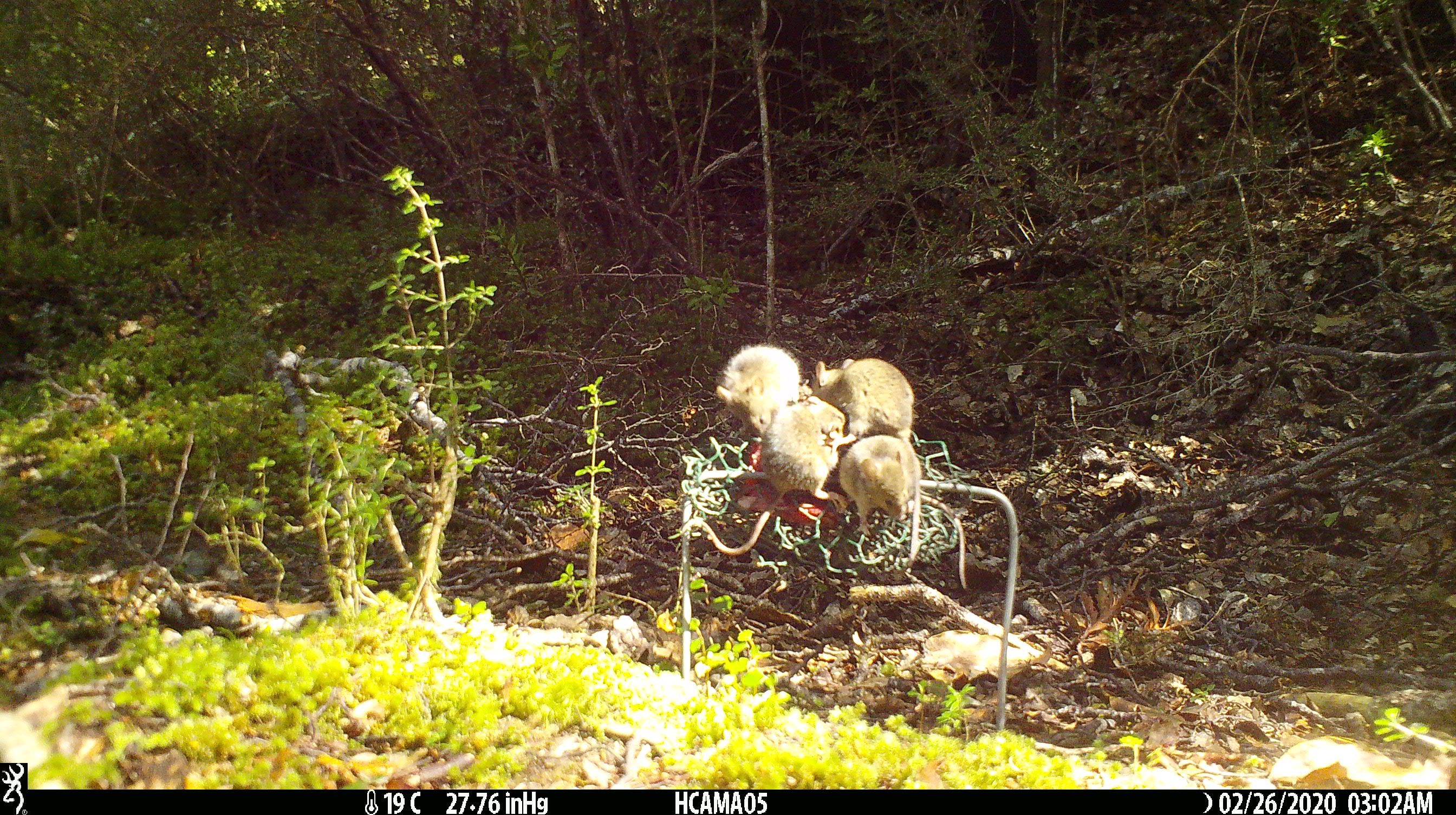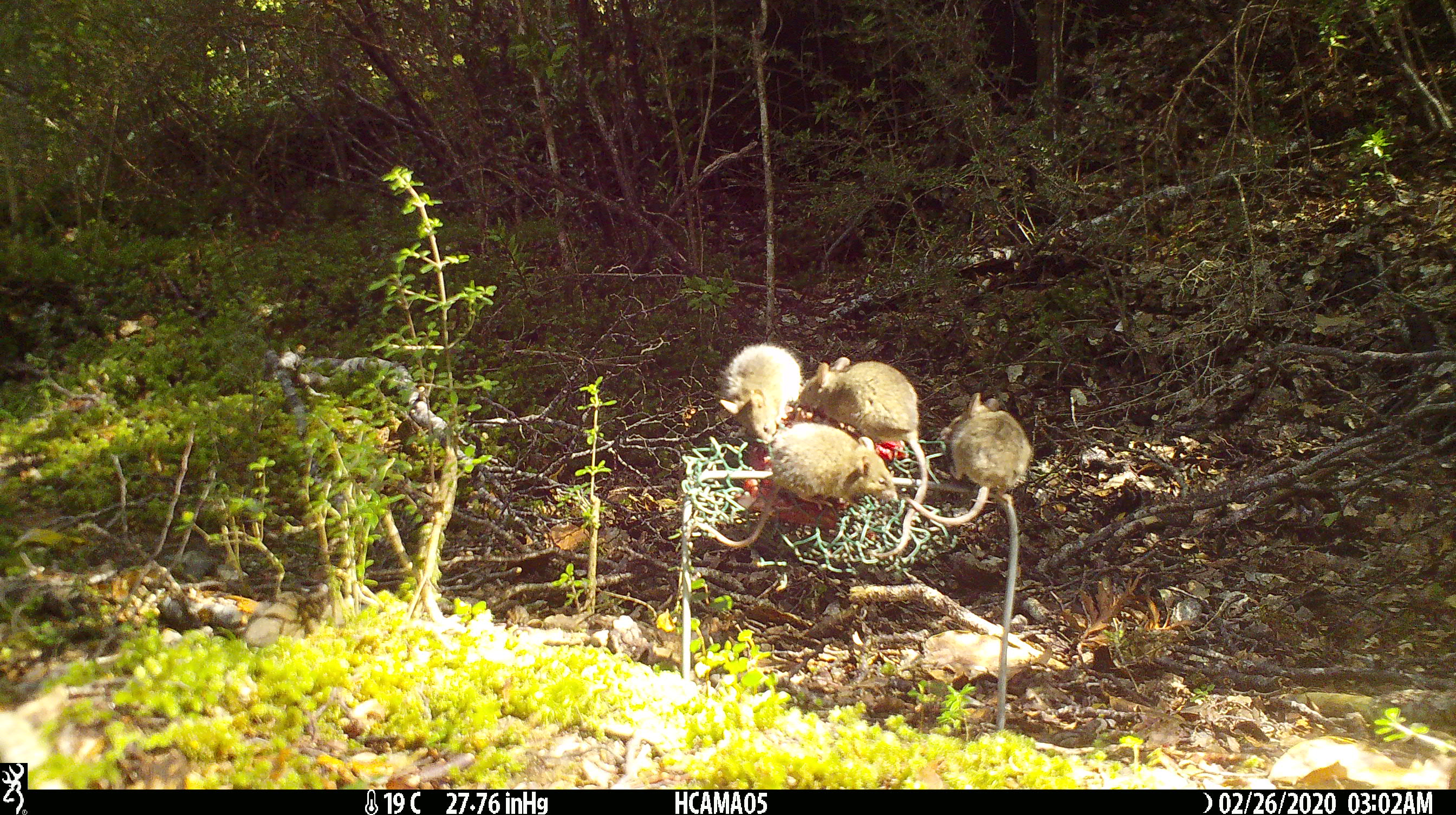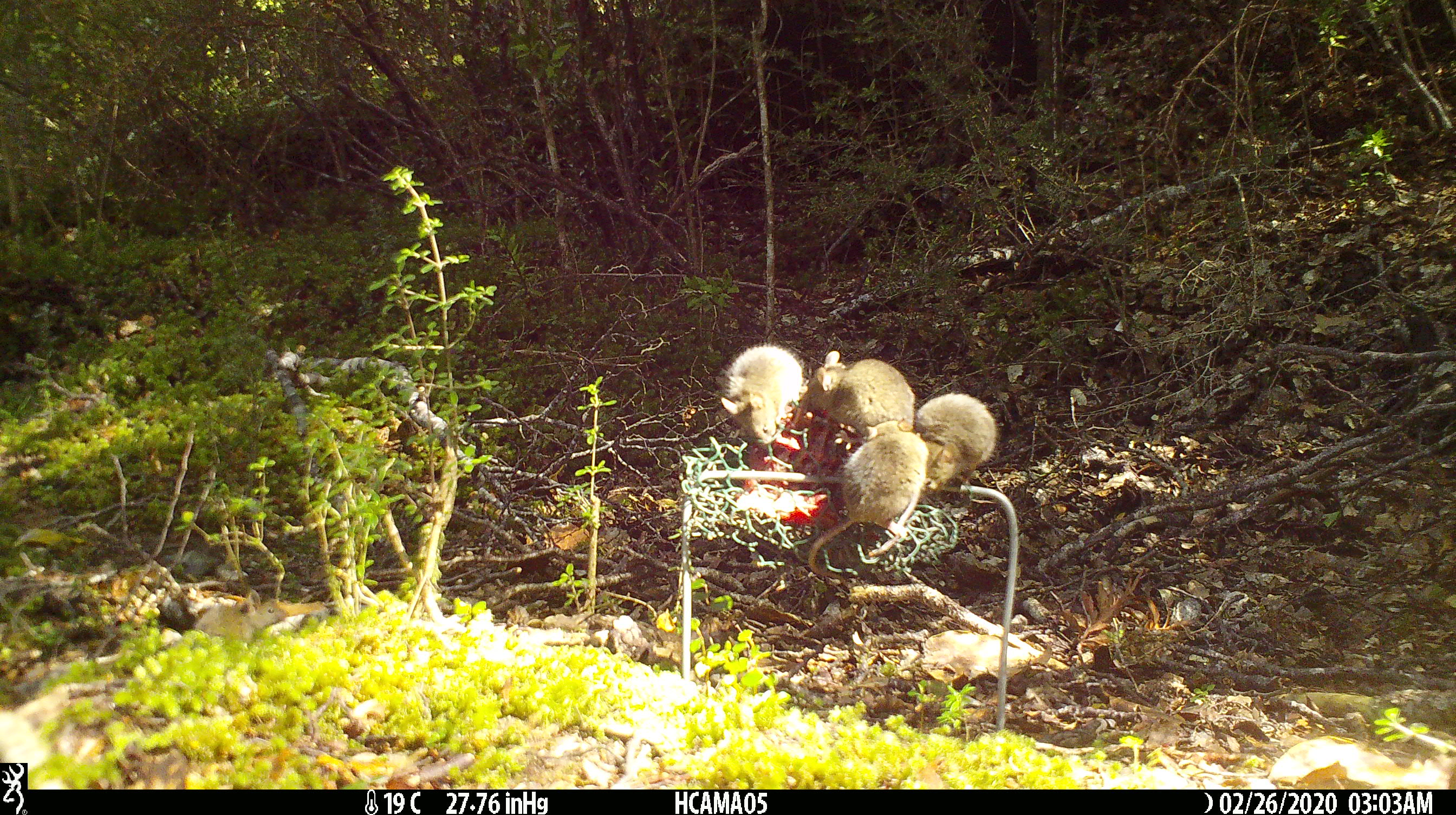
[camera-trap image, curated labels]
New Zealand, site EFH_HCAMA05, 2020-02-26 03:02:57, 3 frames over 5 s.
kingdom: Animalia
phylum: Chordata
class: Mammalia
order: Rodentia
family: Muridae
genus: Mus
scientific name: Mus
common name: mouse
Mouse (Mus).